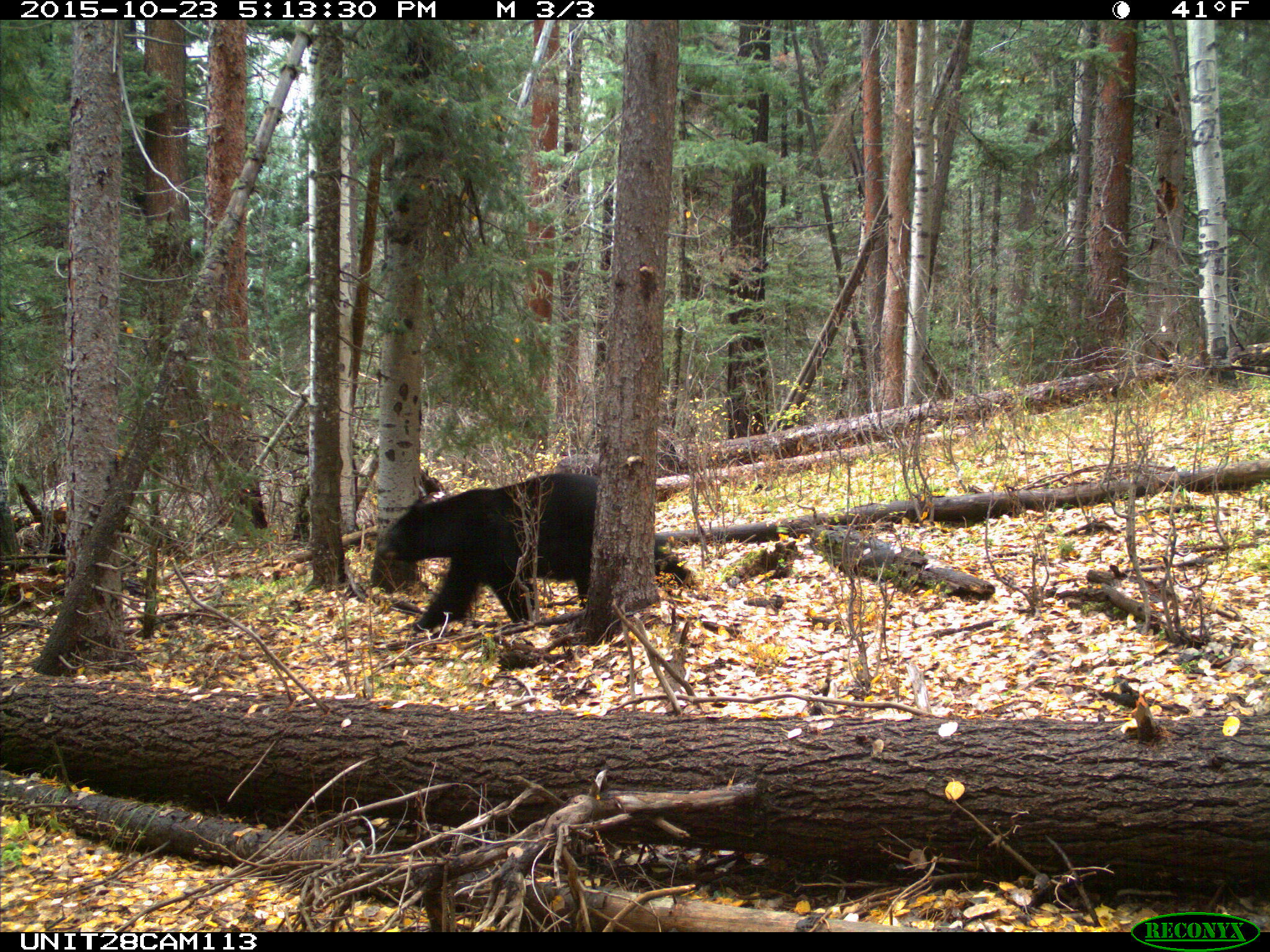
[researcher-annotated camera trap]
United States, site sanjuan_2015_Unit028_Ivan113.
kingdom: Animalia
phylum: Chordata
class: Mammalia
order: Carnivora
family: Ursidae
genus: Ursus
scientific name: Ursus americanus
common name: american black bear